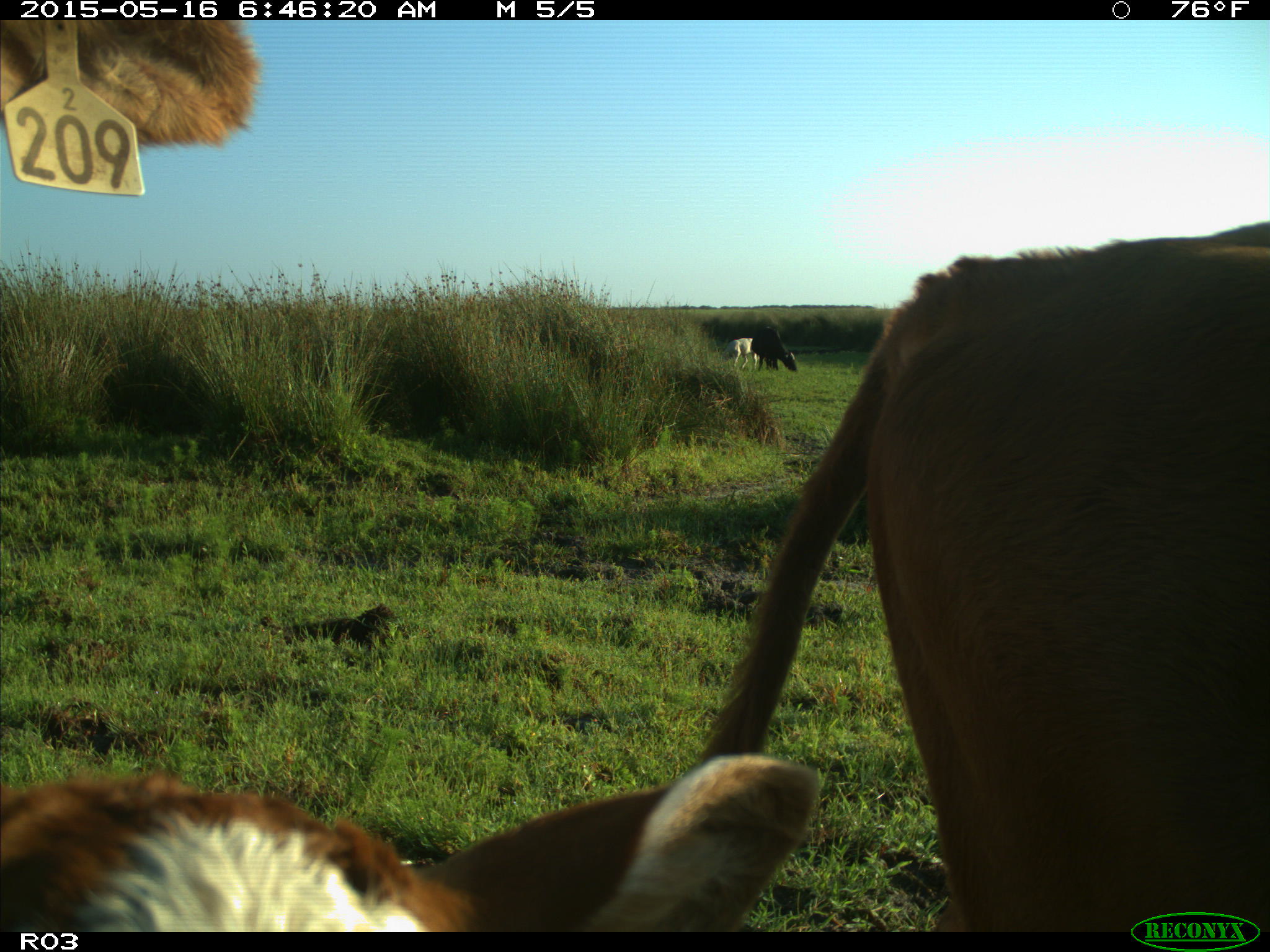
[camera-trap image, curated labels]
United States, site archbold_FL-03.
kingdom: Animalia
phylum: Chordata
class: Mammalia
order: Artiodactyla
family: Bovidae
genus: Bos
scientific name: Bos taurus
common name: domestic cow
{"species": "Bos taurus (domestic cow)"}